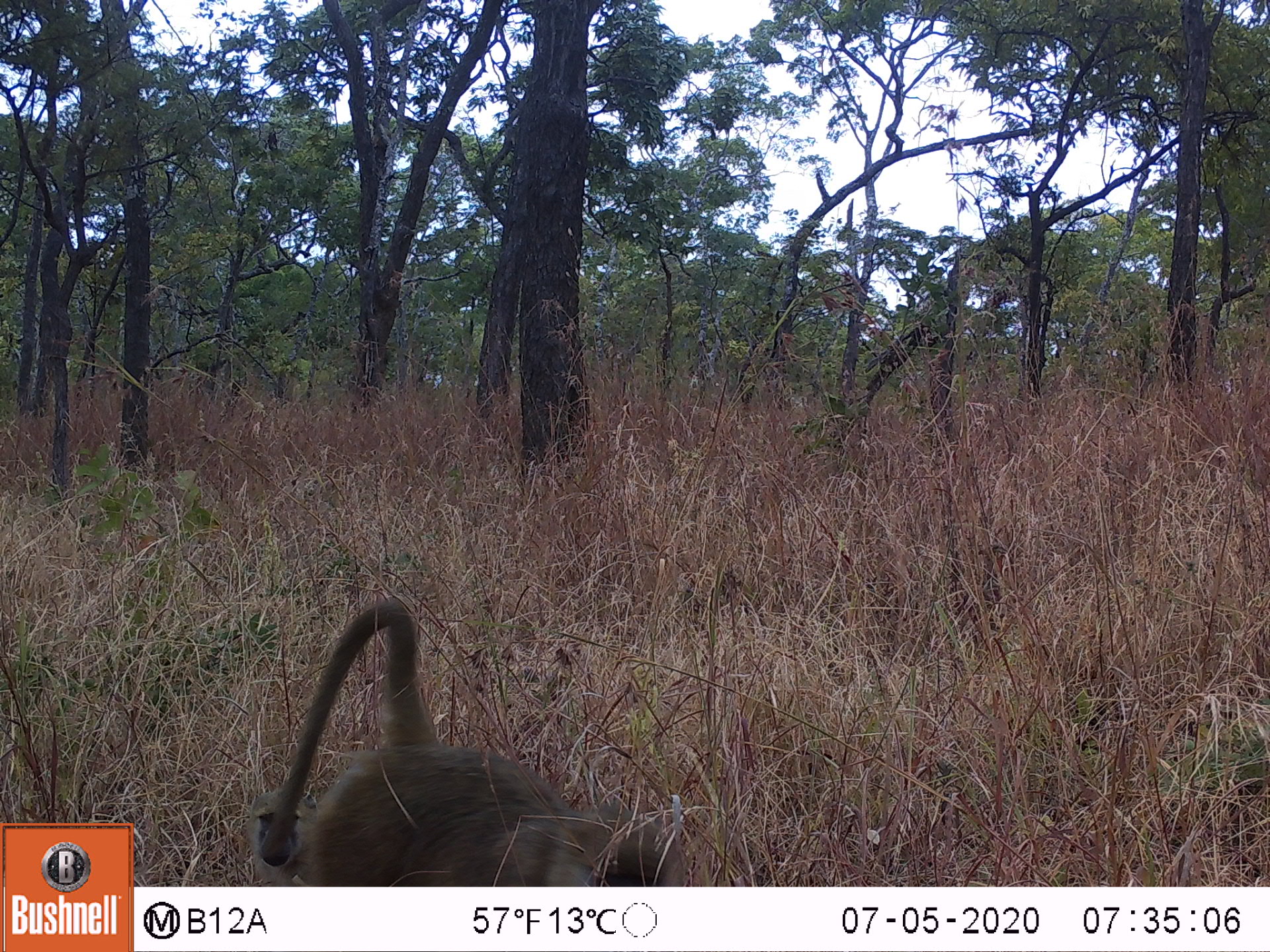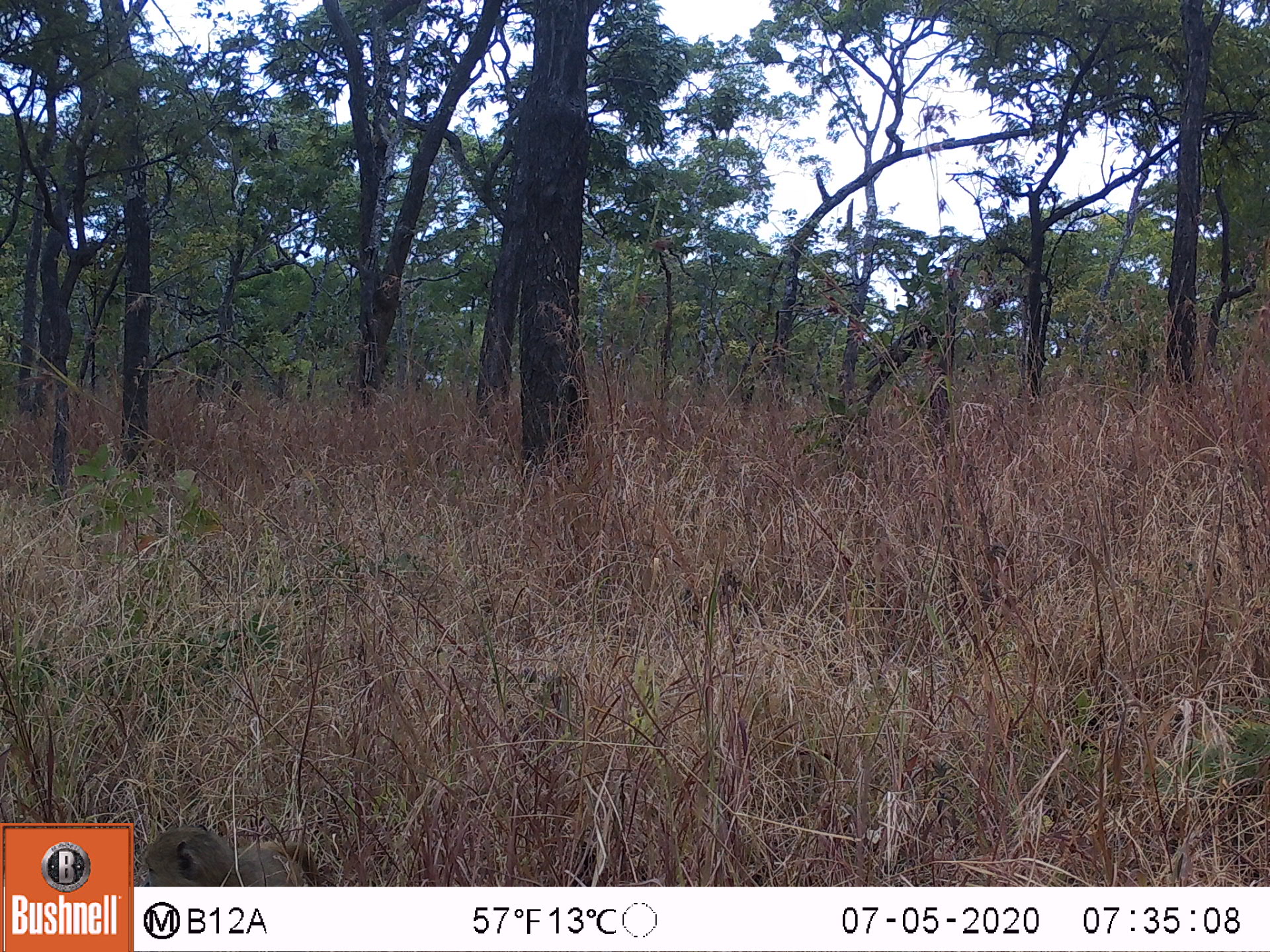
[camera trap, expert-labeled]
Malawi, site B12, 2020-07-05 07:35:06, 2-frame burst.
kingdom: Animalia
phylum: Chordata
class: Mammalia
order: Primates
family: Cercopithecidae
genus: Papio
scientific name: Papio cynocephalus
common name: yellow baboon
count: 2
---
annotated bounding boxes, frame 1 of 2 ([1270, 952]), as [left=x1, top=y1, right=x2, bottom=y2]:
yellow baboon: [left=293, top=597, right=691, bottom=880]; [left=231, top=786, right=315, bottom=882]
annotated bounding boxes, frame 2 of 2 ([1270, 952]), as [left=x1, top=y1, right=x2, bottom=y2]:
yellow baboon: [left=143, top=828, right=330, bottom=880]